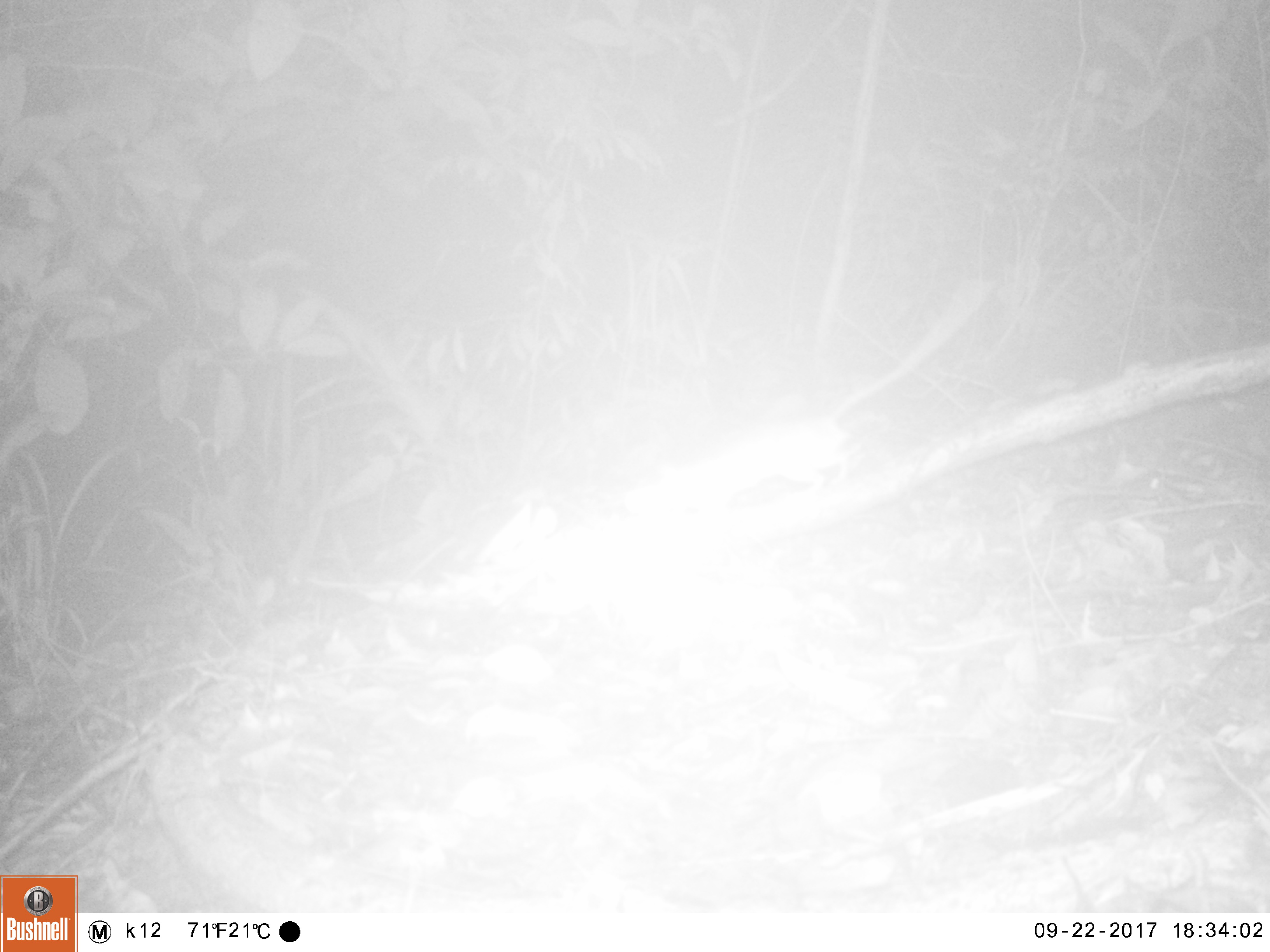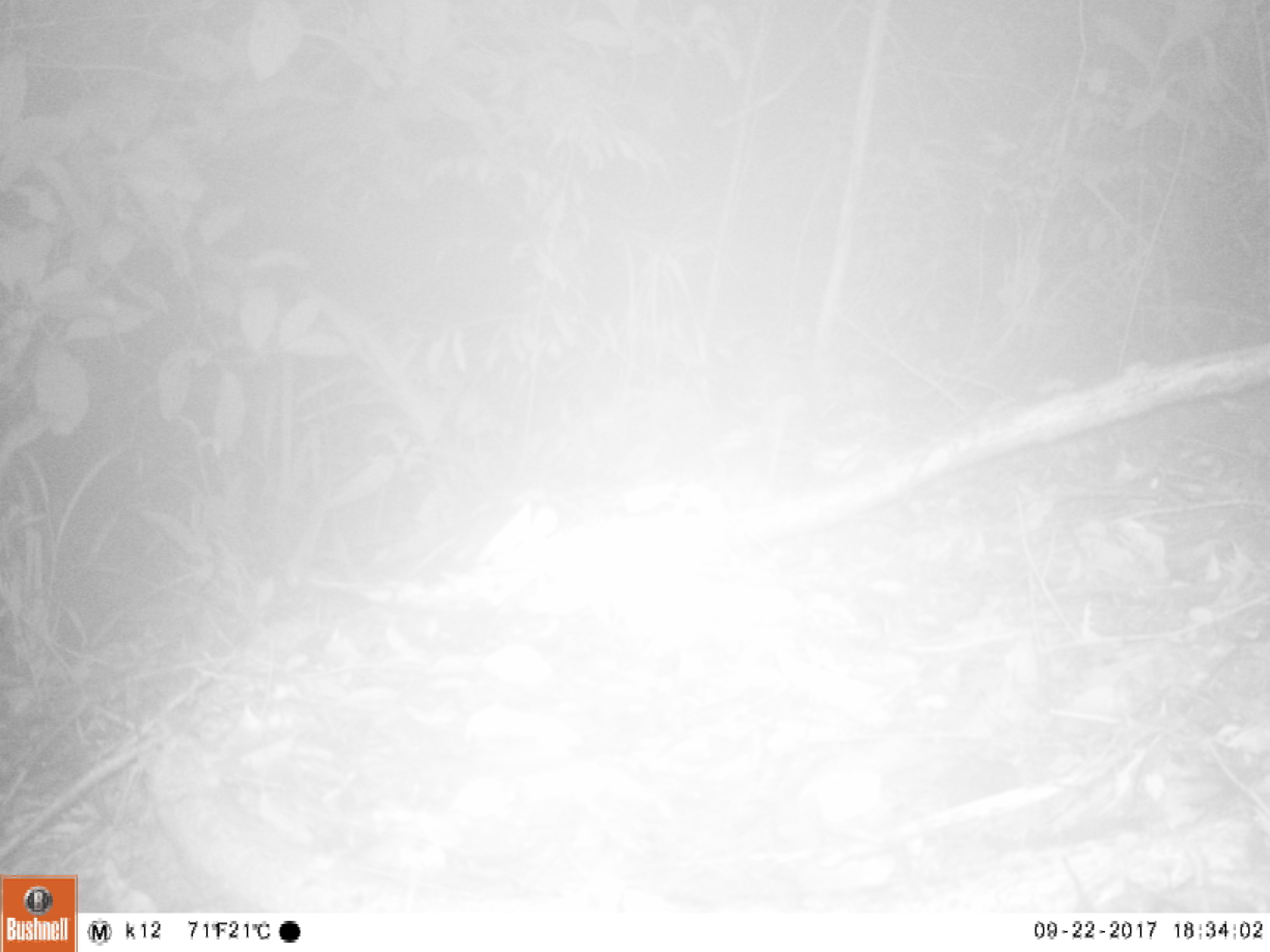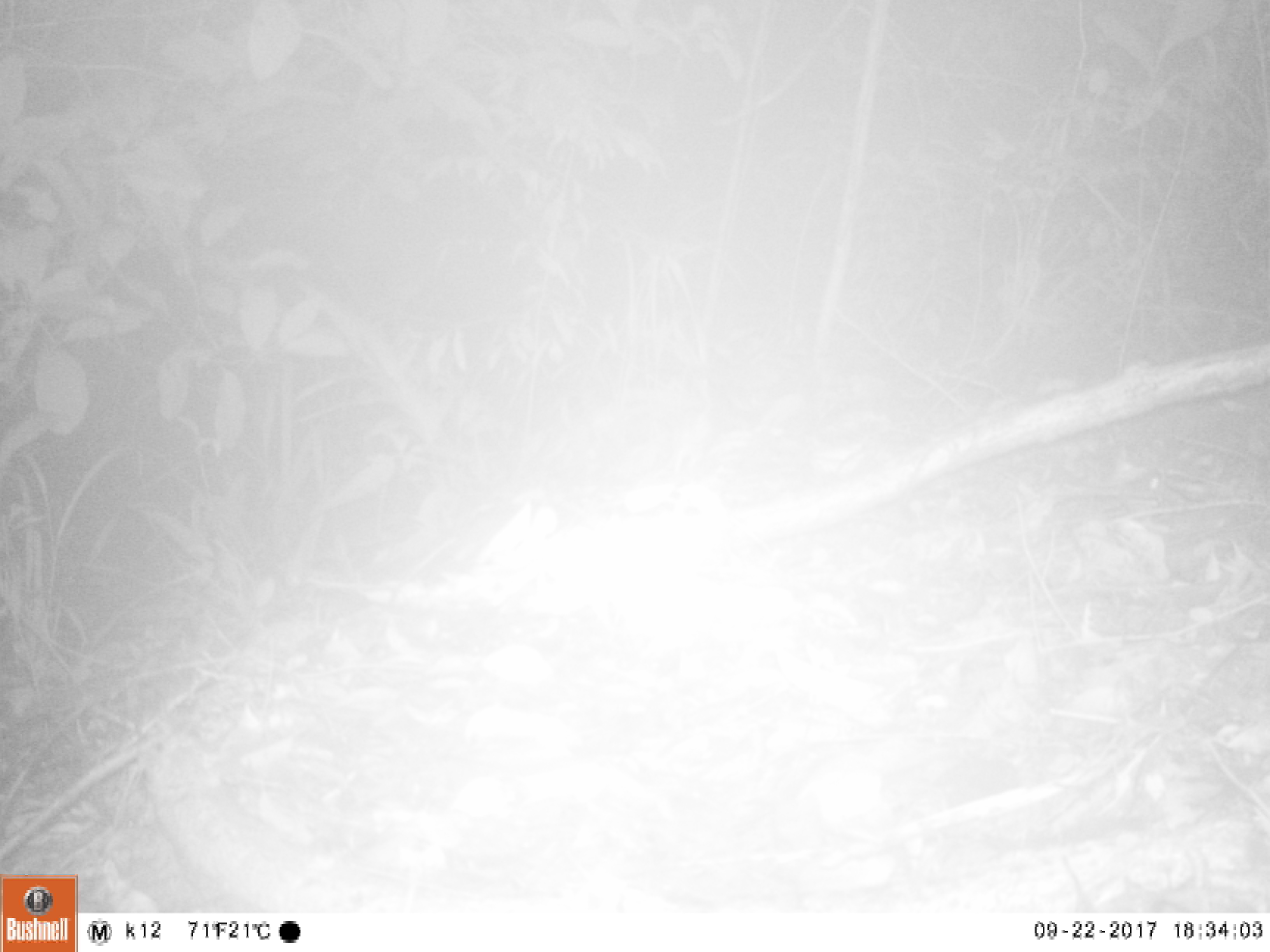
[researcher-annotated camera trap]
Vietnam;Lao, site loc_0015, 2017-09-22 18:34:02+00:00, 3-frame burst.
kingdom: Animalia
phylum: Chordata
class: Mammalia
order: Rodentia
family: Muridae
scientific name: Muridae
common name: old-world mice and rats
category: unidentified murid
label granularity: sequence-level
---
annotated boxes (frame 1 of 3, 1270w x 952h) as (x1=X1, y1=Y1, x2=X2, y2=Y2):
unidentified murid: (x1=658, y1=279, x2=992, y2=514)